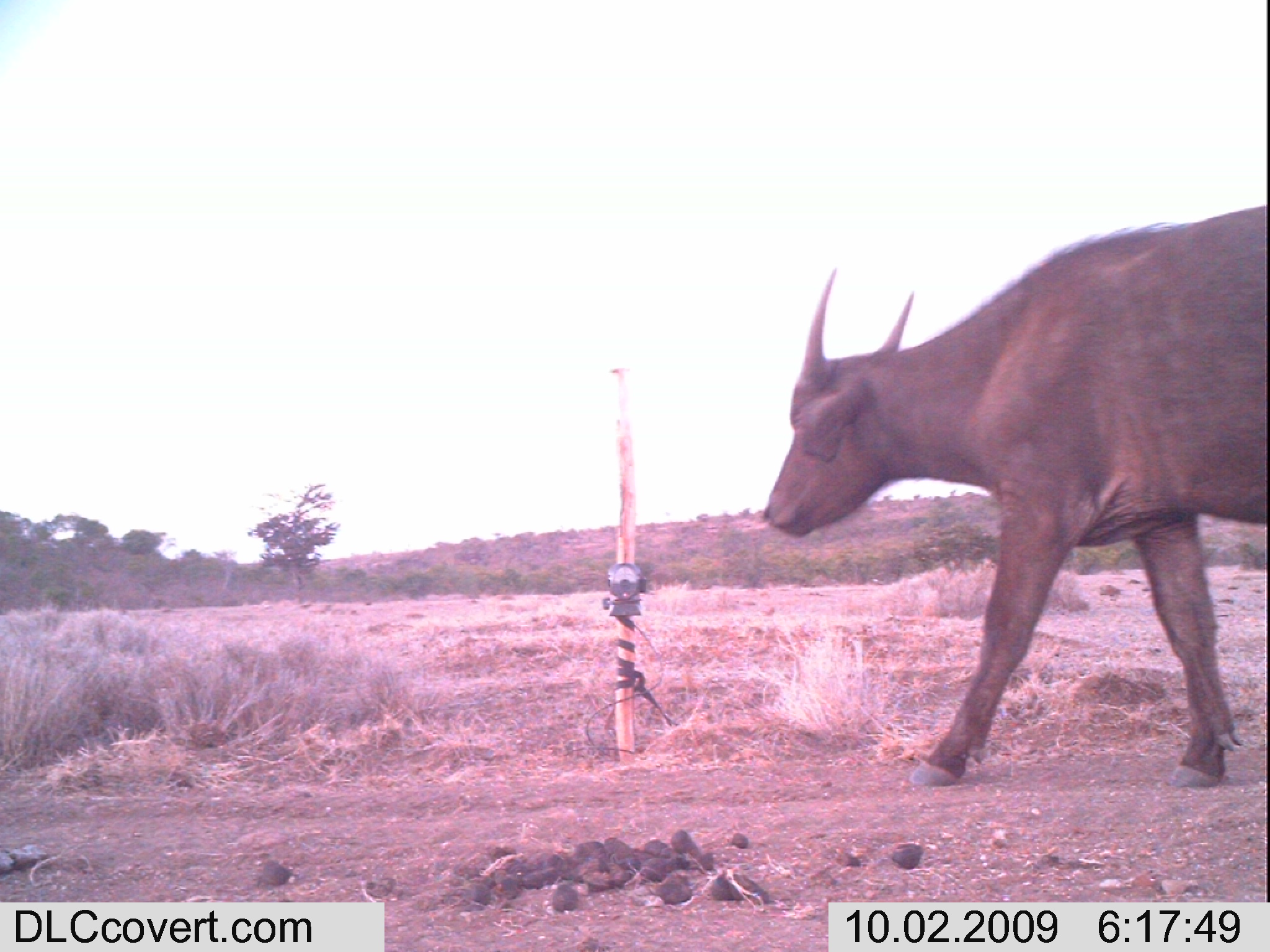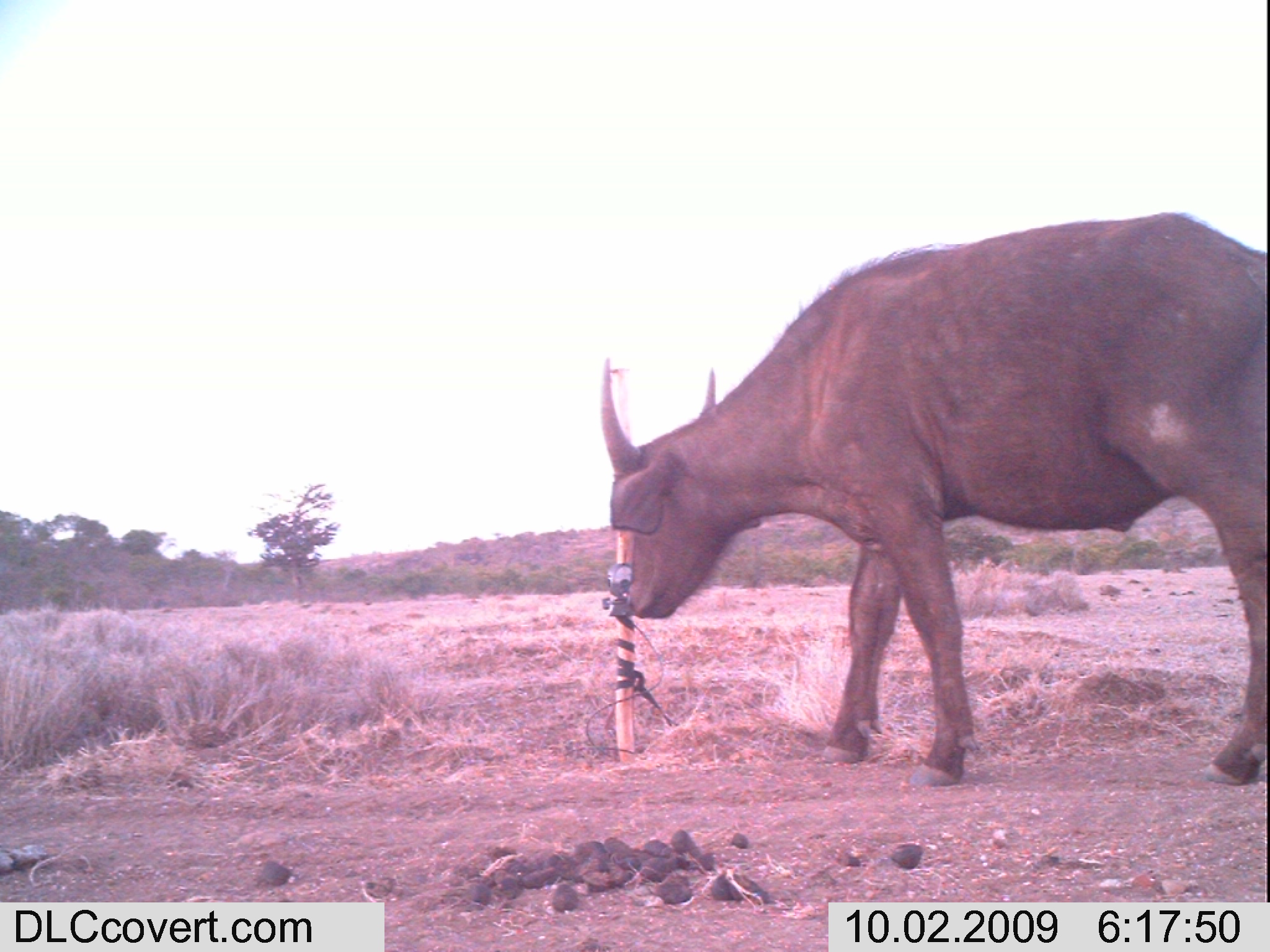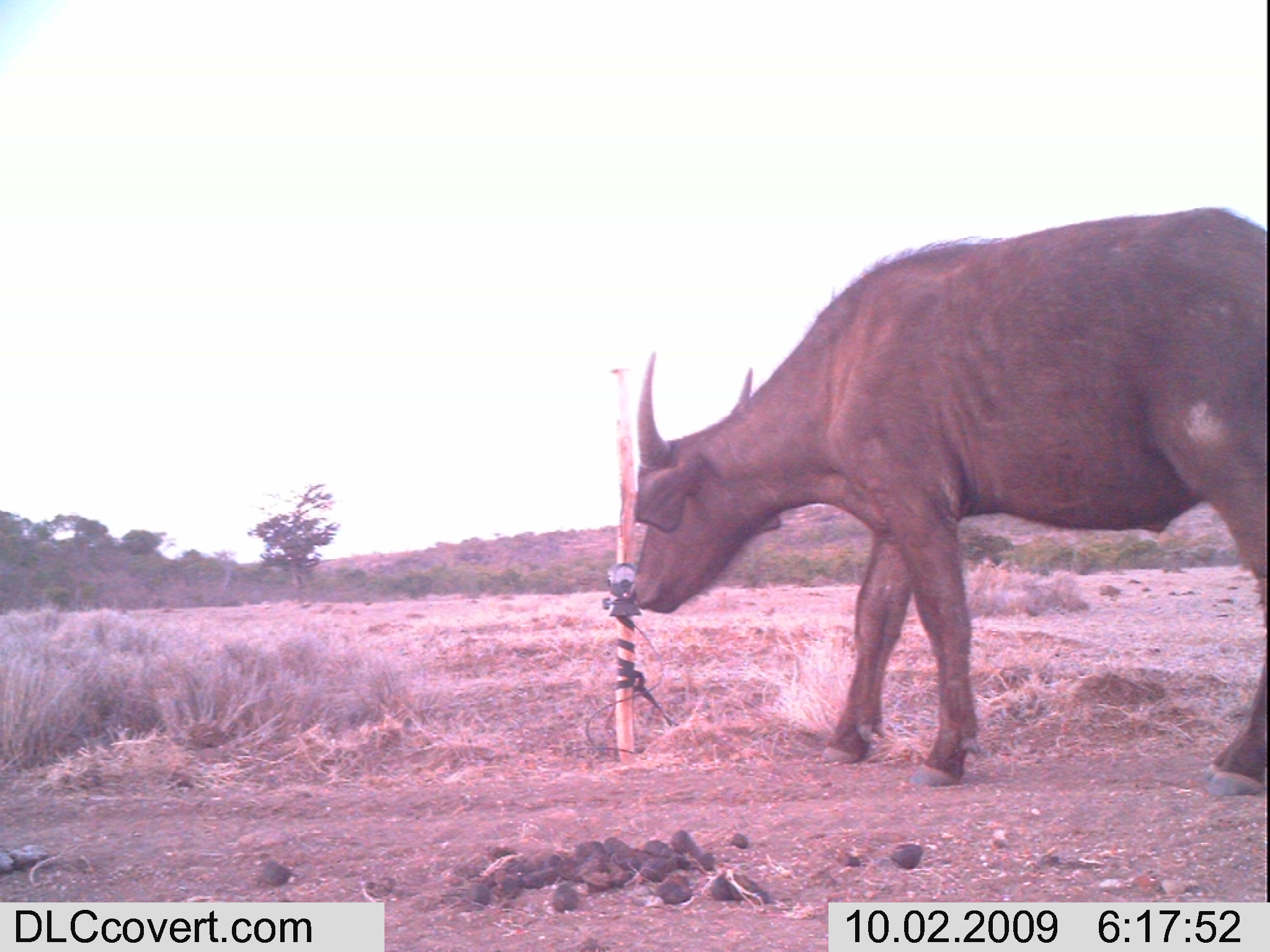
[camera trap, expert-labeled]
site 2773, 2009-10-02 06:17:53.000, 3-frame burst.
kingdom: Animalia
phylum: Chordata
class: Mammalia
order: Artiodactyla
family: Bovidae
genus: Syncerus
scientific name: Syncerus caffer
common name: african buffalo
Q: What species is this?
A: Syncerus caffer (african buffalo).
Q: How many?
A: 1.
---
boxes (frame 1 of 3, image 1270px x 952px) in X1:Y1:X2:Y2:
syncerus caffer: 743:202:1270:801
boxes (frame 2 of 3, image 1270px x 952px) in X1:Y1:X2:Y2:
syncerus caffer: 601:207:1270:784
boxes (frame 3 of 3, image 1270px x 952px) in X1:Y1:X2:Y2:
syncerus caffer: 609:199:1270:797